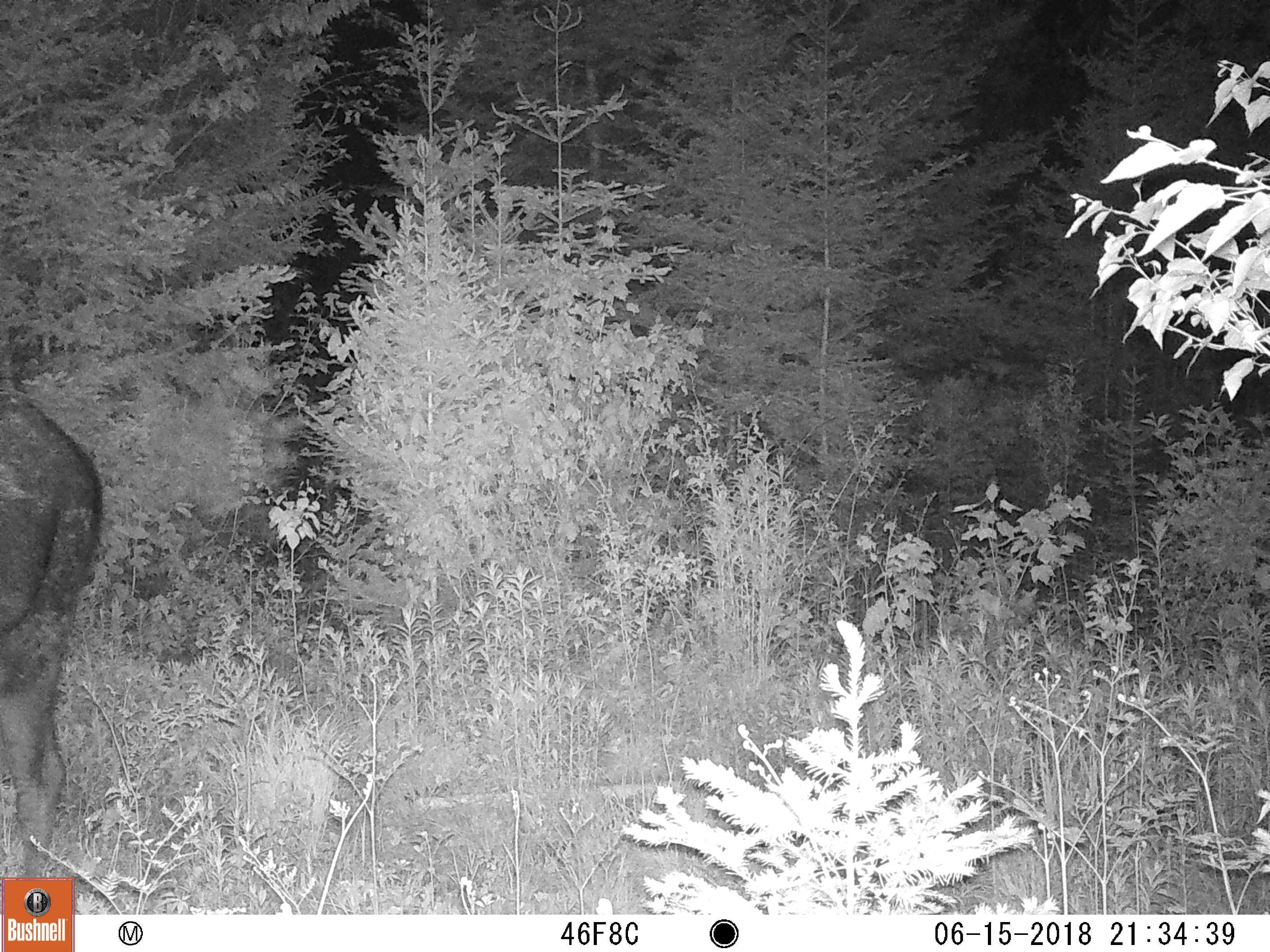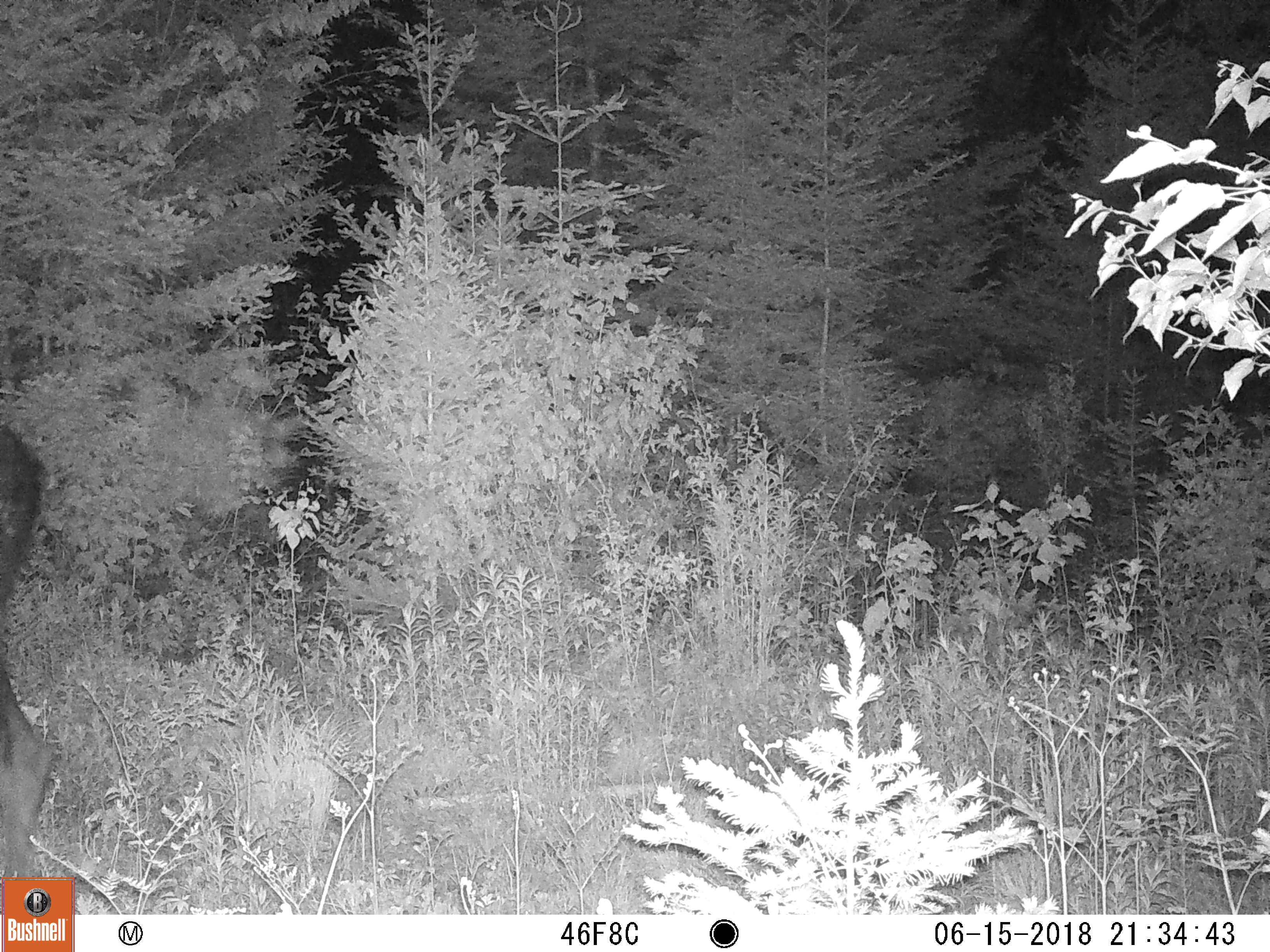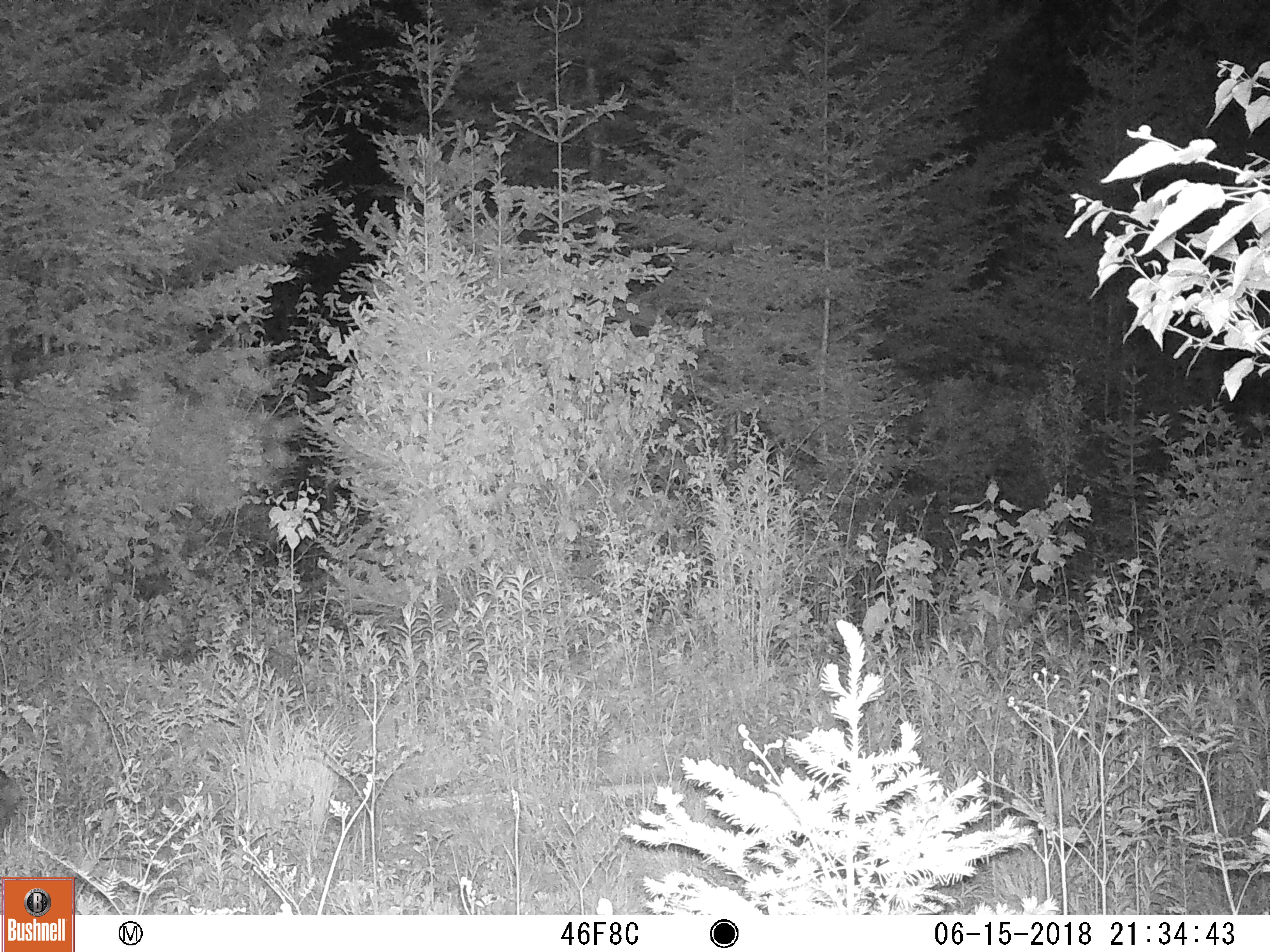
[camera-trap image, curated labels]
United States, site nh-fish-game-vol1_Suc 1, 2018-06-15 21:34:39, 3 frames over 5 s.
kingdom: Animalia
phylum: Chordata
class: Mammalia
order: Artiodactyla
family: Cervidae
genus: Alces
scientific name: Alces alces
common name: moose